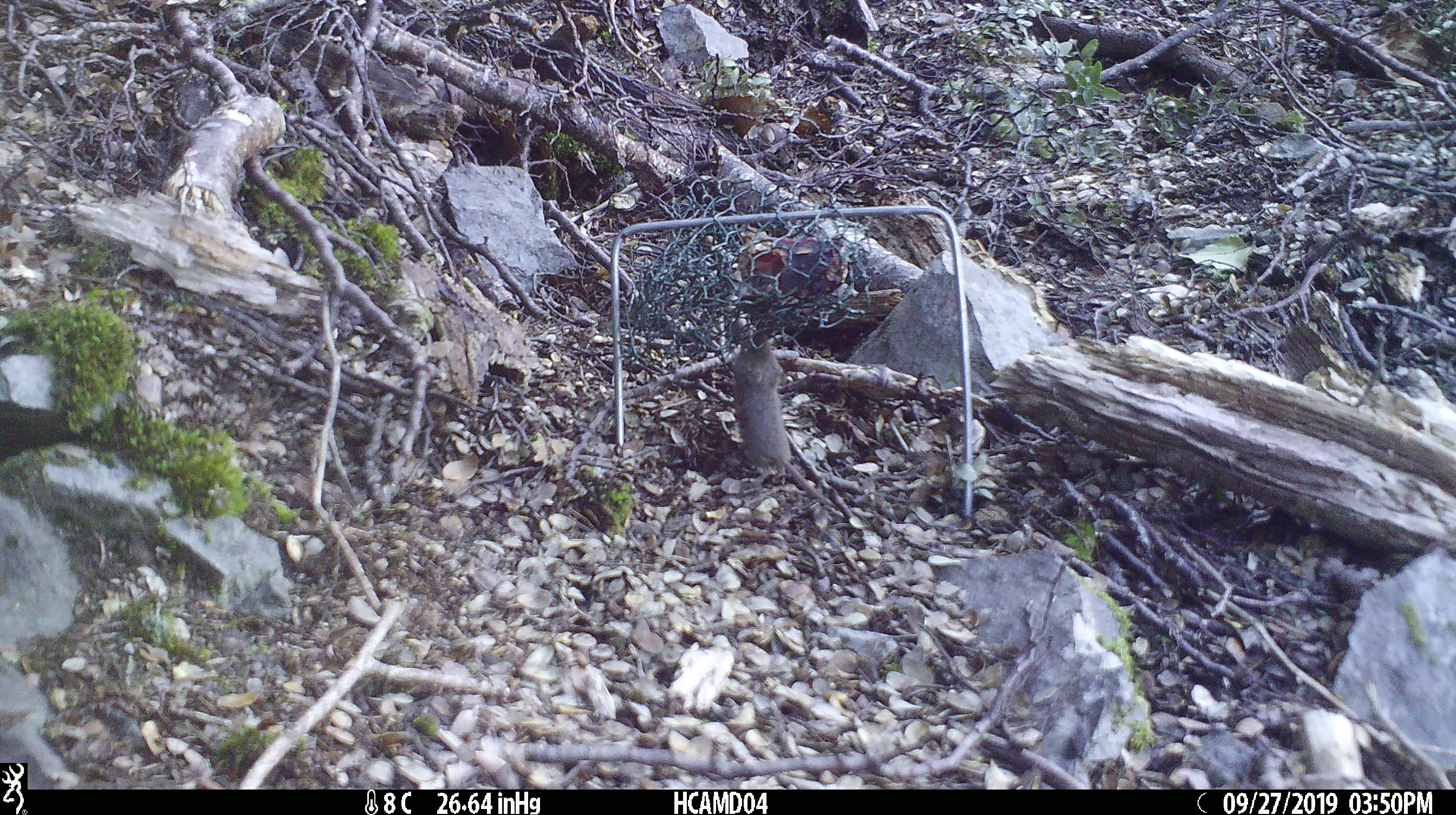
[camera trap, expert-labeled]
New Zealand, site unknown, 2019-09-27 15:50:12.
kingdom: Animalia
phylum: Chordata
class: Mammalia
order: Rodentia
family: Muridae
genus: Mus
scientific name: Mus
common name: mouse